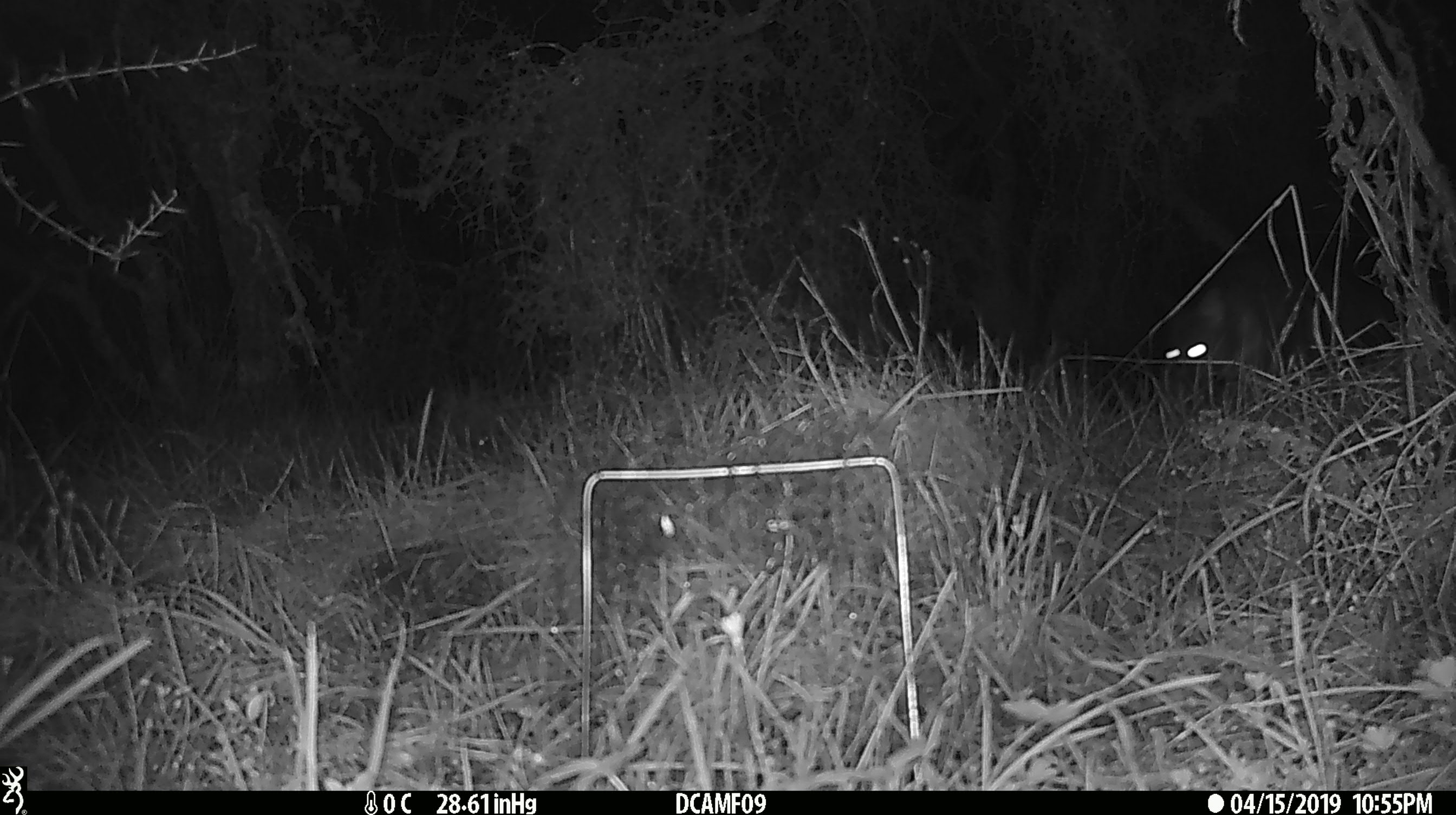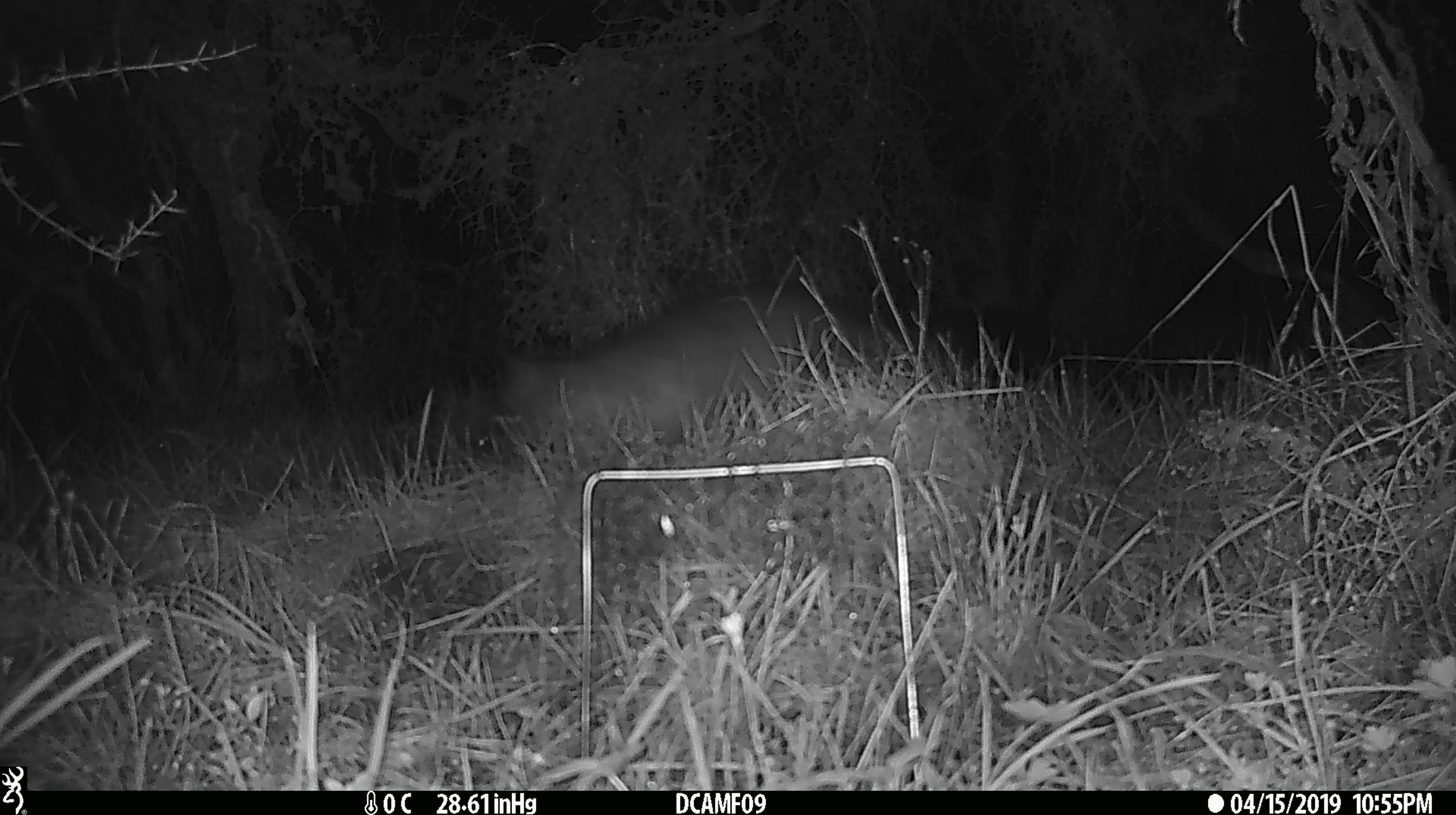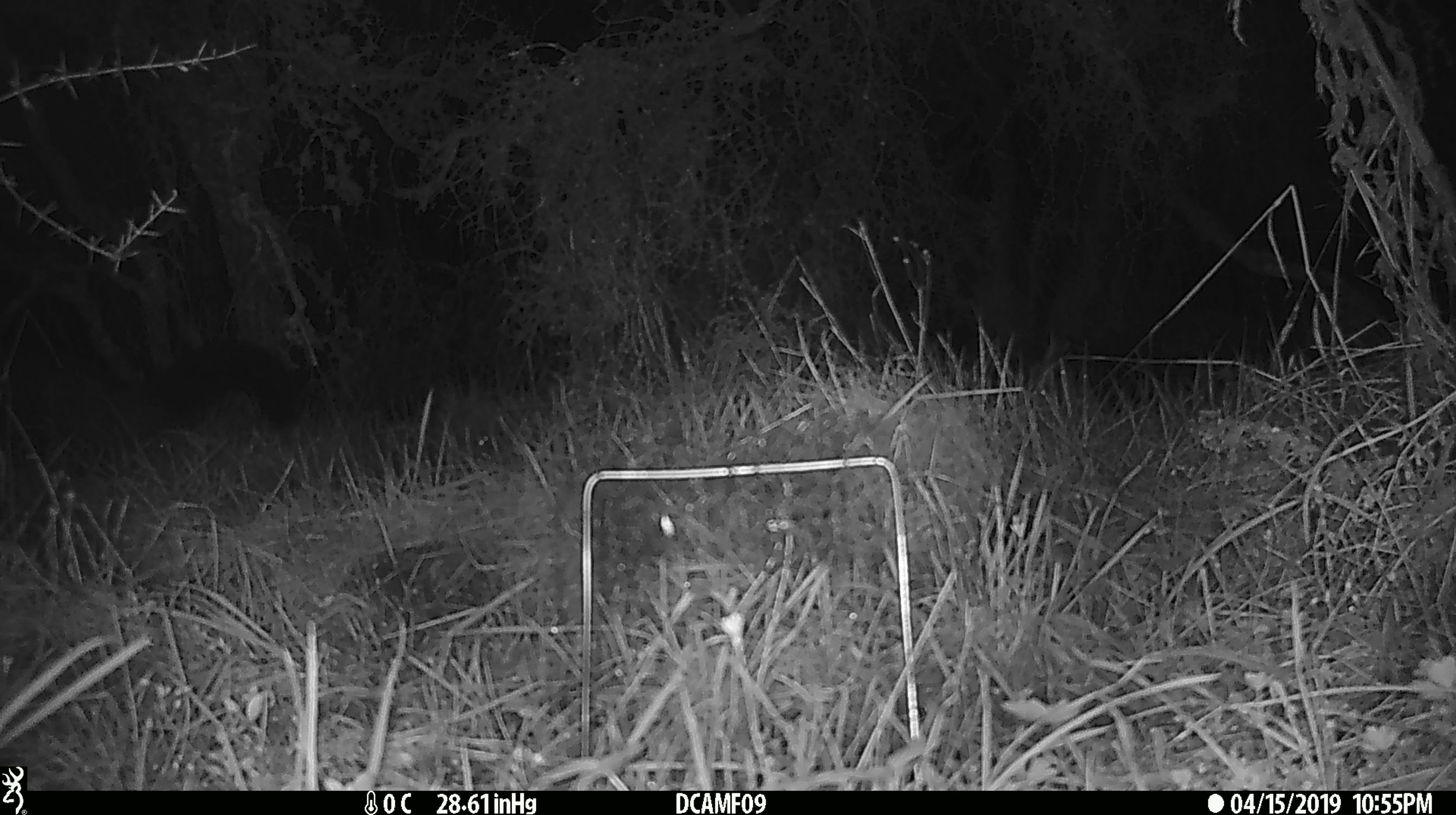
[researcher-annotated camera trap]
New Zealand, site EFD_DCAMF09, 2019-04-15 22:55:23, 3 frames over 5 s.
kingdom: Animalia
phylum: Chordata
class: Mammalia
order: Diprotodontia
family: Phalangeridae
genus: Trichosurus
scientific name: Trichosurus vulpecula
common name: common brushtail possum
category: possum